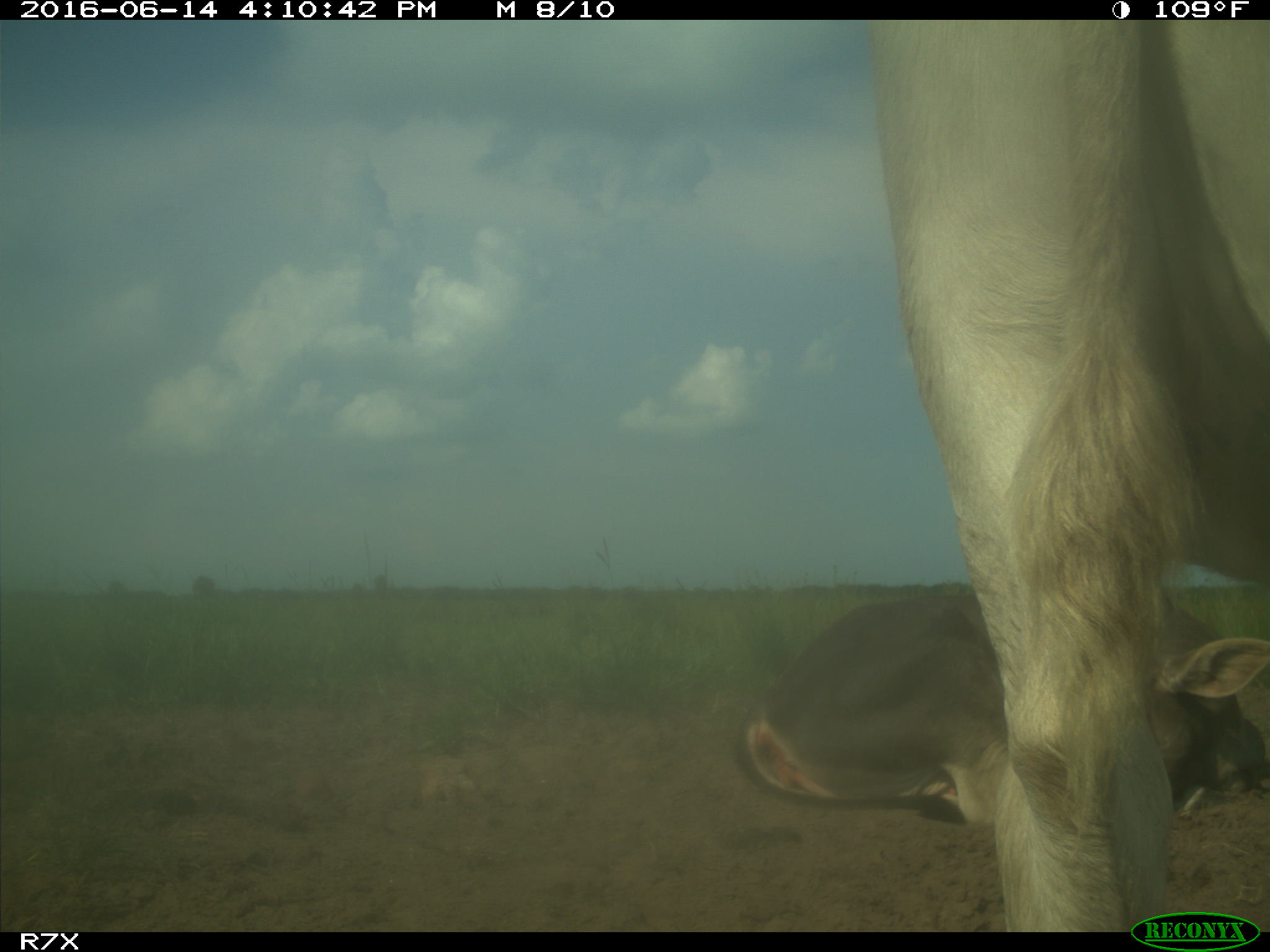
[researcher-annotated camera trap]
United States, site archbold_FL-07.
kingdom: Animalia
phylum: Chordata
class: Mammalia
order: Artiodactyla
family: Bovidae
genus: Bos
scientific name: Bos taurus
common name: domestic cow